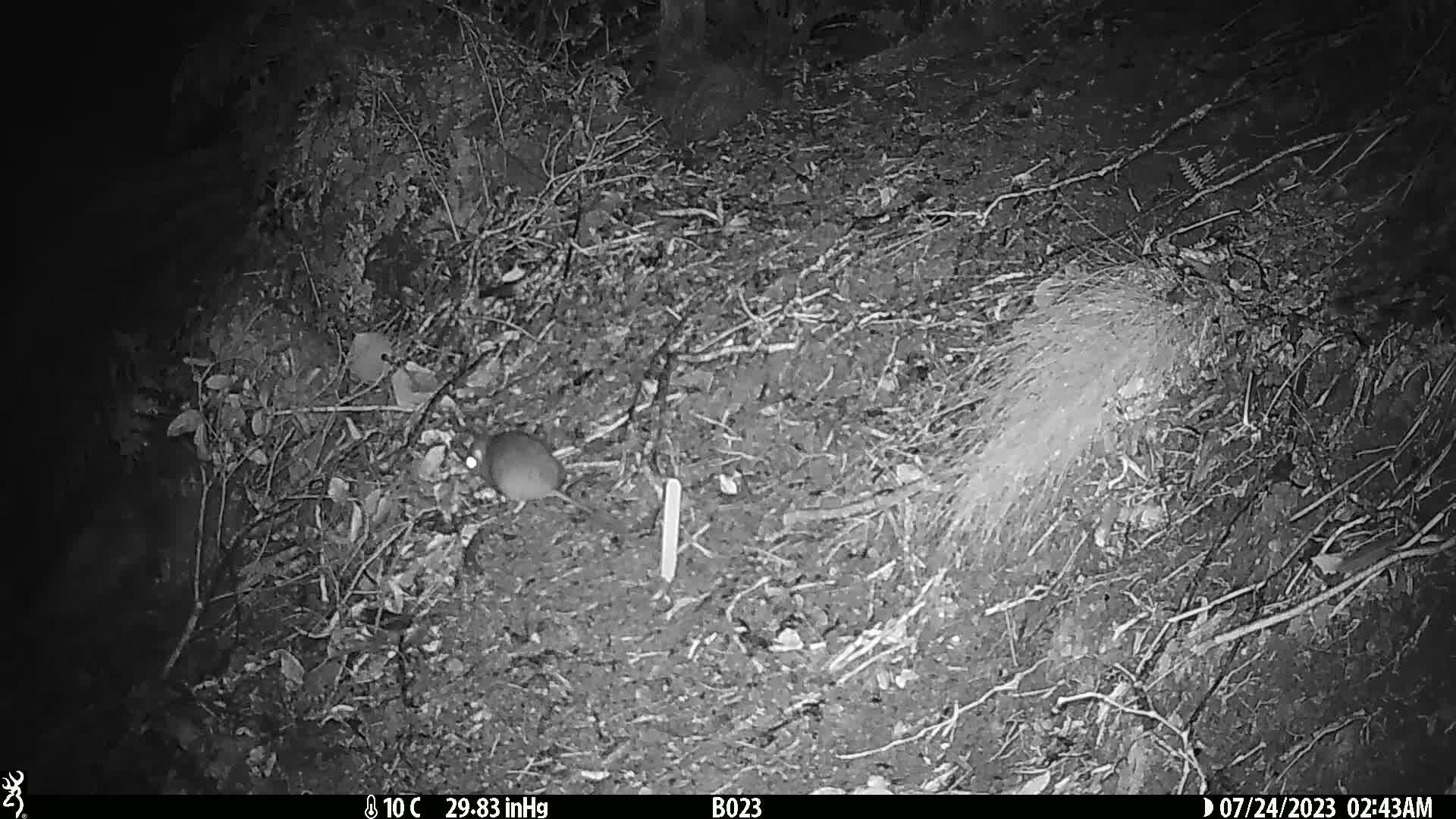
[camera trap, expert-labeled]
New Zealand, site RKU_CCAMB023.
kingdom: Animalia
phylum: Chordata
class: Mammalia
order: Rodentia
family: Muridae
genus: Rattus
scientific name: Rattus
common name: rat